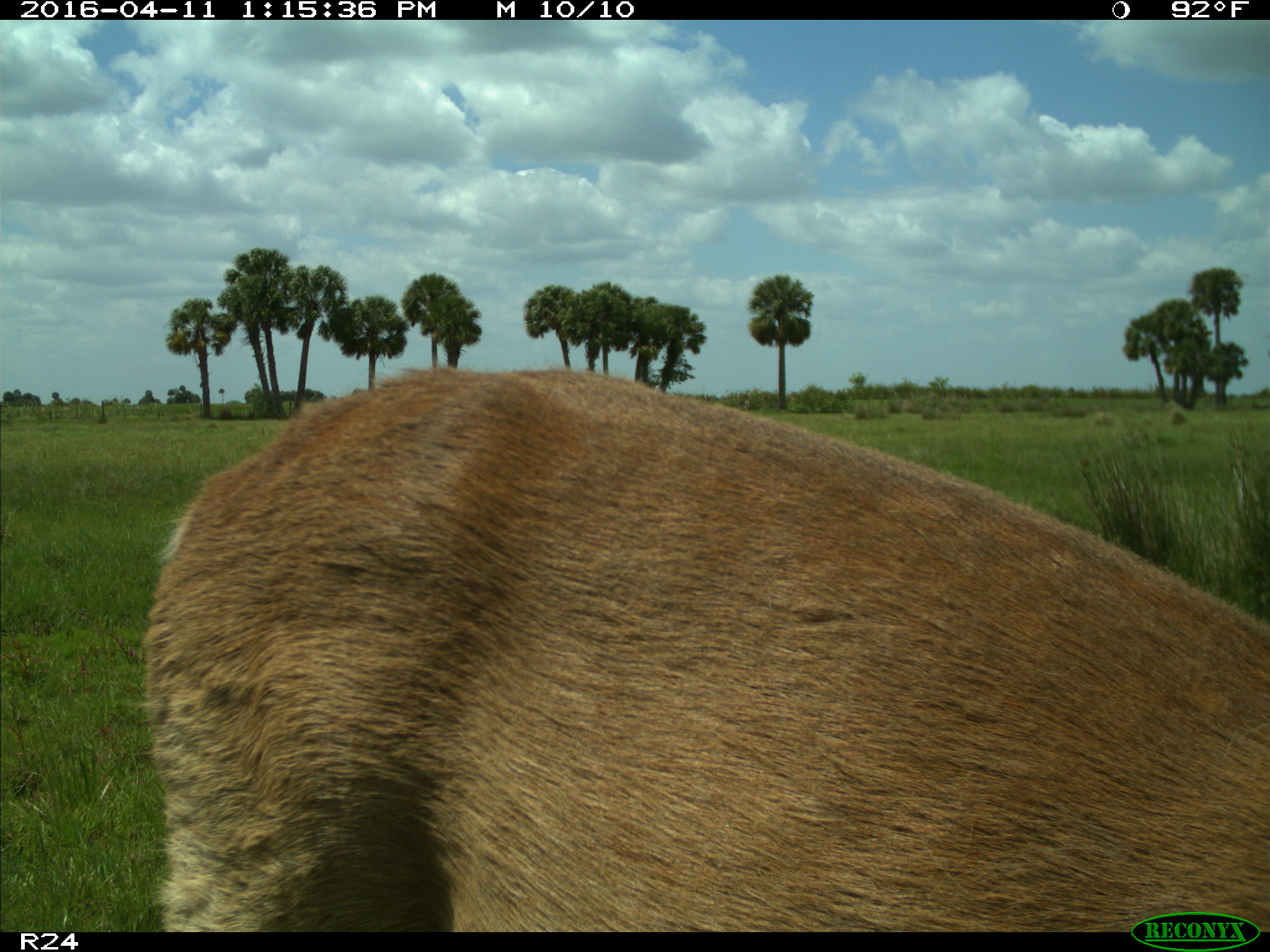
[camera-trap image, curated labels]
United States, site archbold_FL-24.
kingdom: Animalia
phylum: Chordata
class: Mammalia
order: Artiodactyla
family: Cervidae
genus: Odocoileus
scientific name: Odocoileus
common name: deer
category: unidentified deer